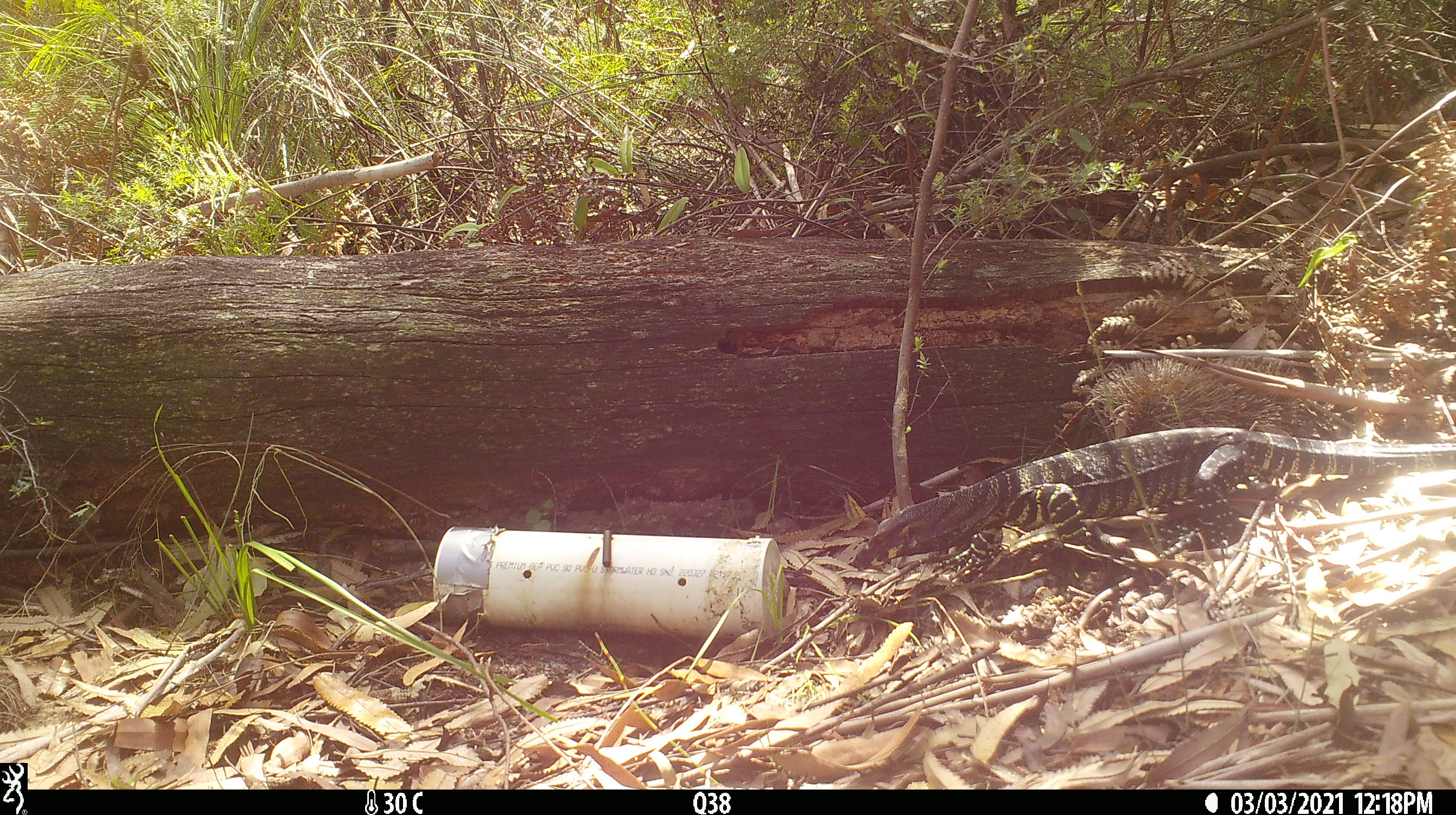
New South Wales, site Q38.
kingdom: Animalia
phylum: Chordata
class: Reptilia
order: Squamata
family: Varanidae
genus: Varanus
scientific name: Varanus varius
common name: lace monitor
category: goanna